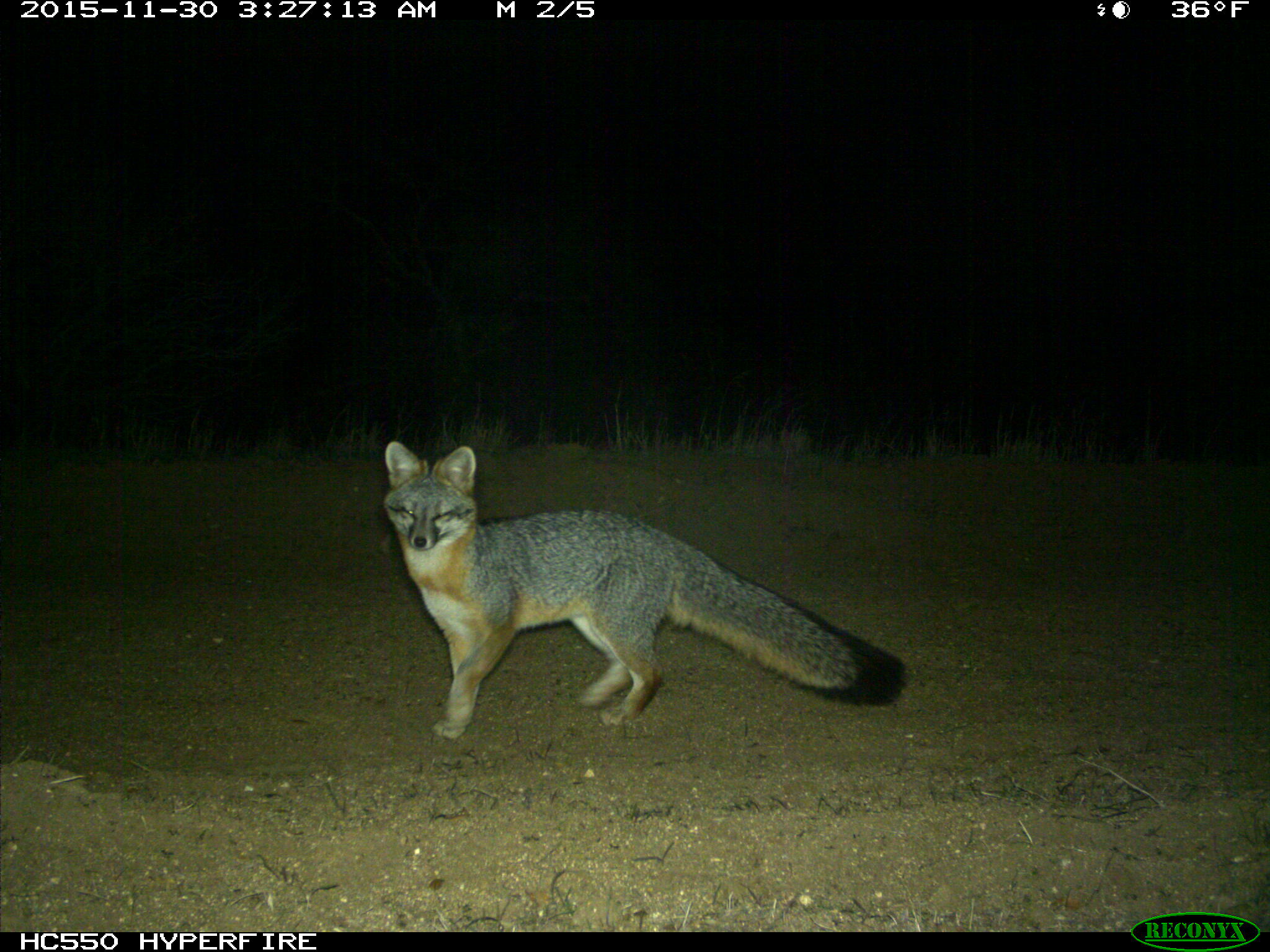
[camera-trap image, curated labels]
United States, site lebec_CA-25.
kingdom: Animalia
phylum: Chordata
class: Mammalia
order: Carnivora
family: Canidae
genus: Urocyon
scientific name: Urocyon cinereoargenteus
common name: gray fox